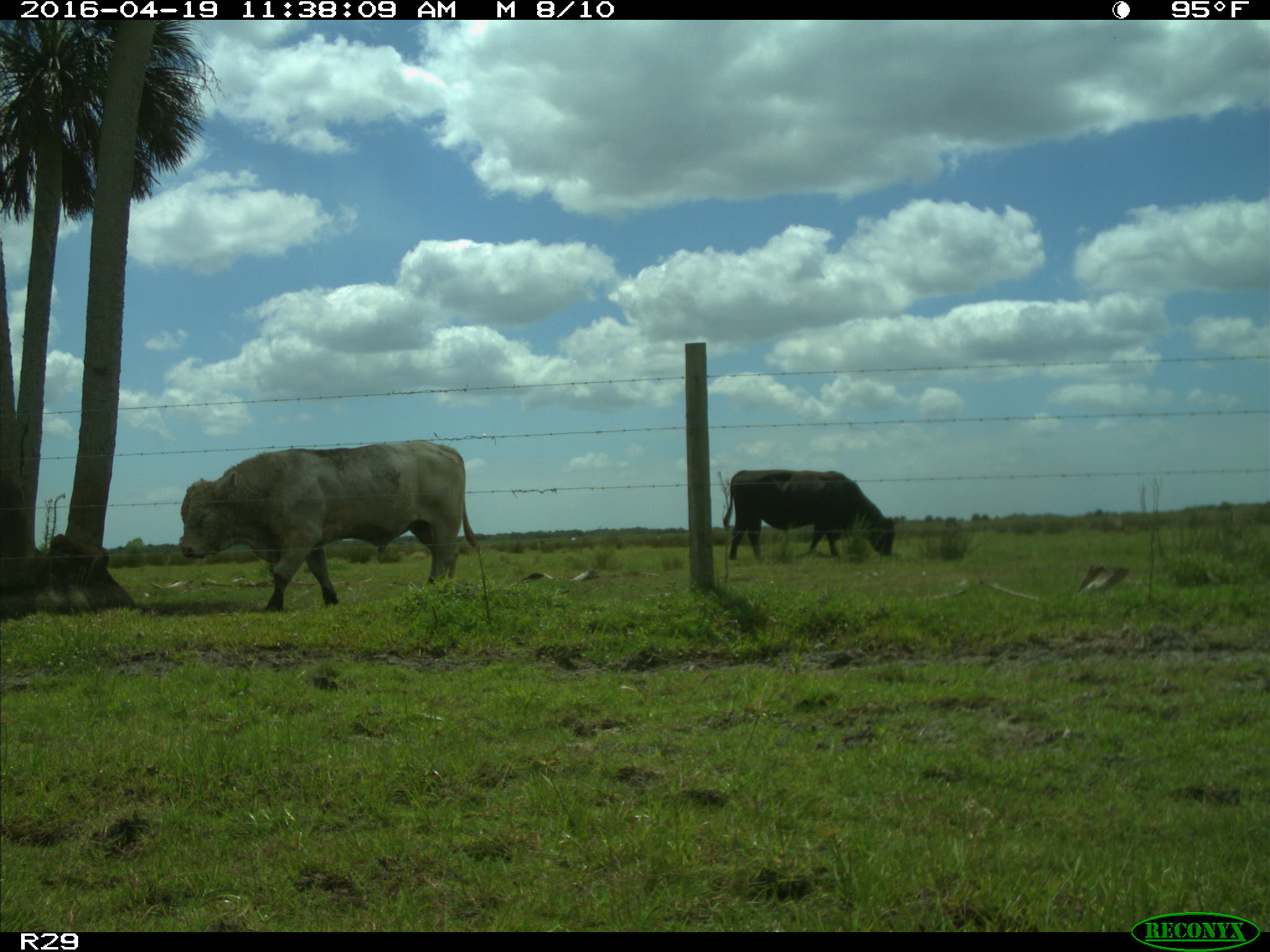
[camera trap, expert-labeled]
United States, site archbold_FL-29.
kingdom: Animalia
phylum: Chordata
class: Mammalia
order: Artiodactyla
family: Bovidae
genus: Bos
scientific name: Bos taurus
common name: domestic cow